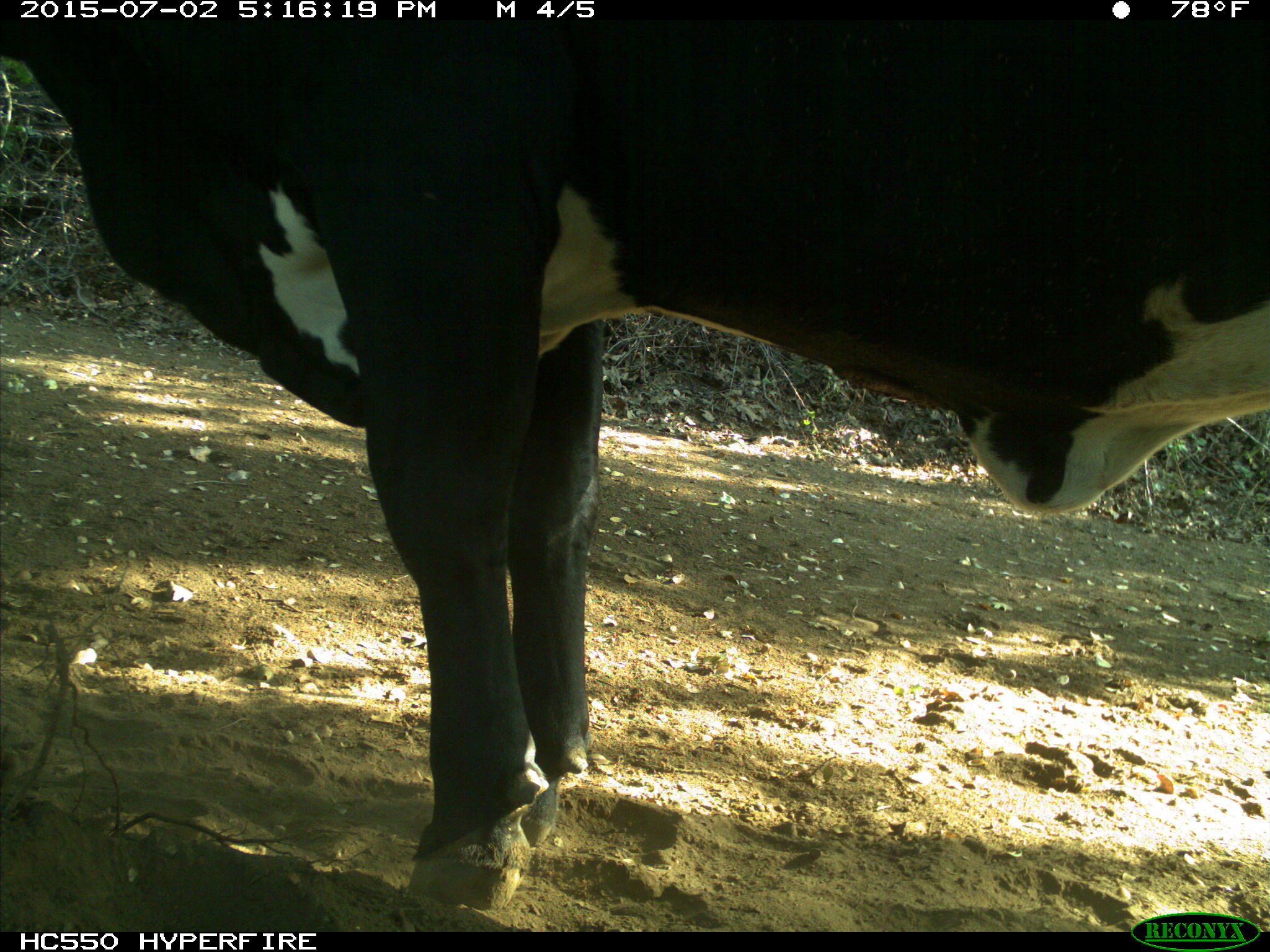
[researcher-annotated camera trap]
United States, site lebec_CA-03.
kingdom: Animalia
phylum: Chordata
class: Mammalia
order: Artiodactyla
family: Bovidae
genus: Bos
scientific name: Bos taurus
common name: domestic cow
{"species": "Bos taurus (domestic cow)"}